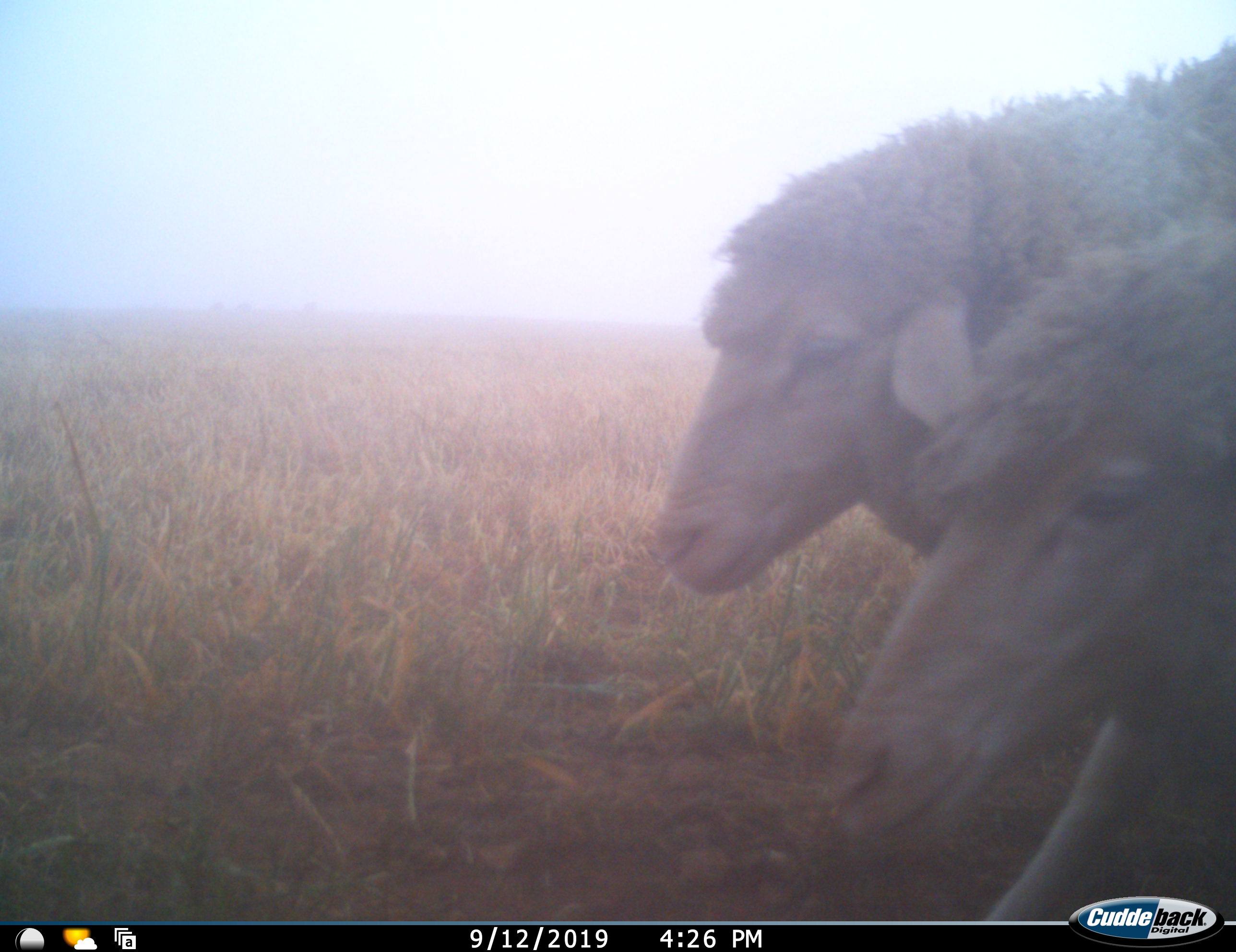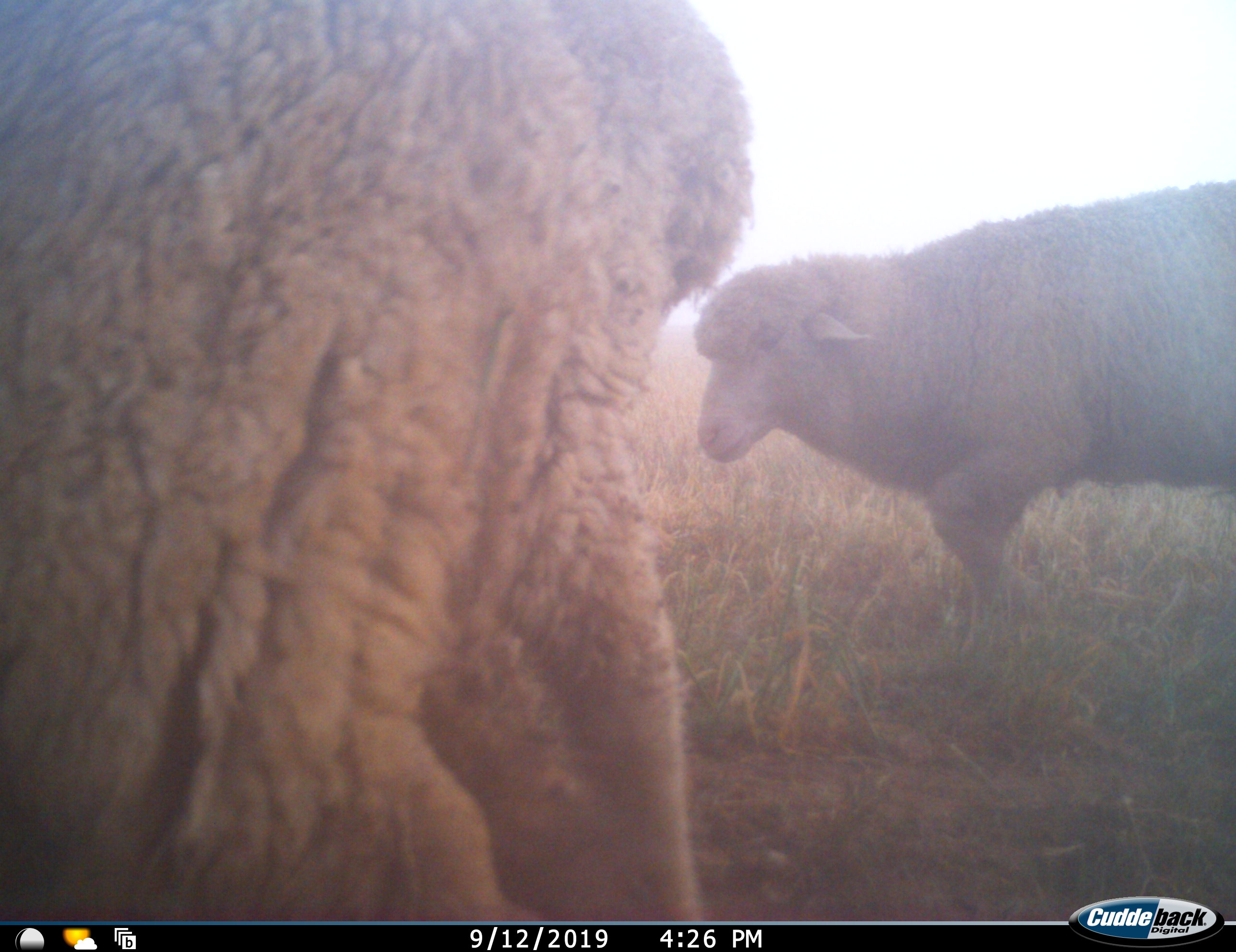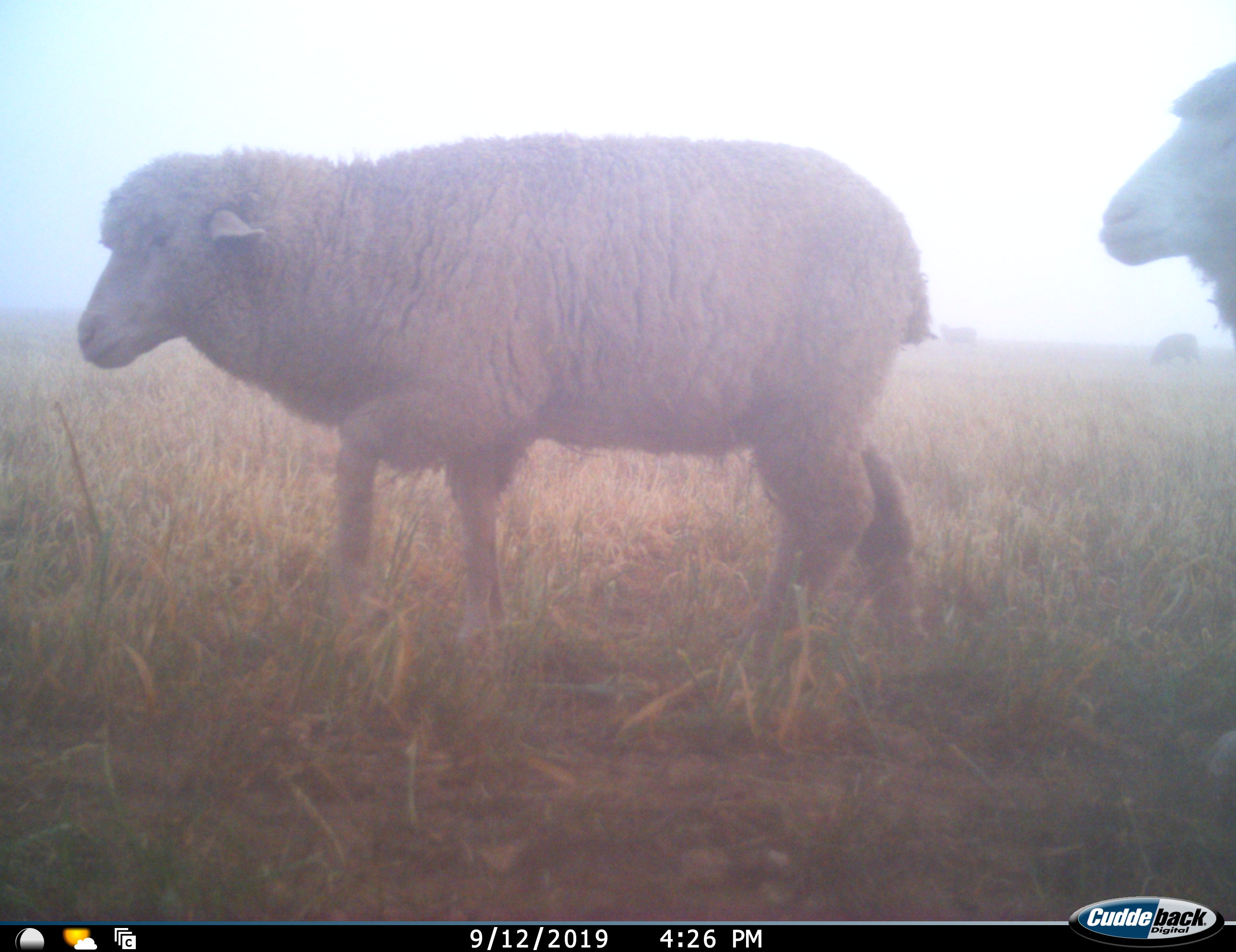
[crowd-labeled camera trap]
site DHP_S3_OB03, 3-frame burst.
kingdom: Animalia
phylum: Chordata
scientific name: Vertebrata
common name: domestic animal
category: domesticanimal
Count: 4.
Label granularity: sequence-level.